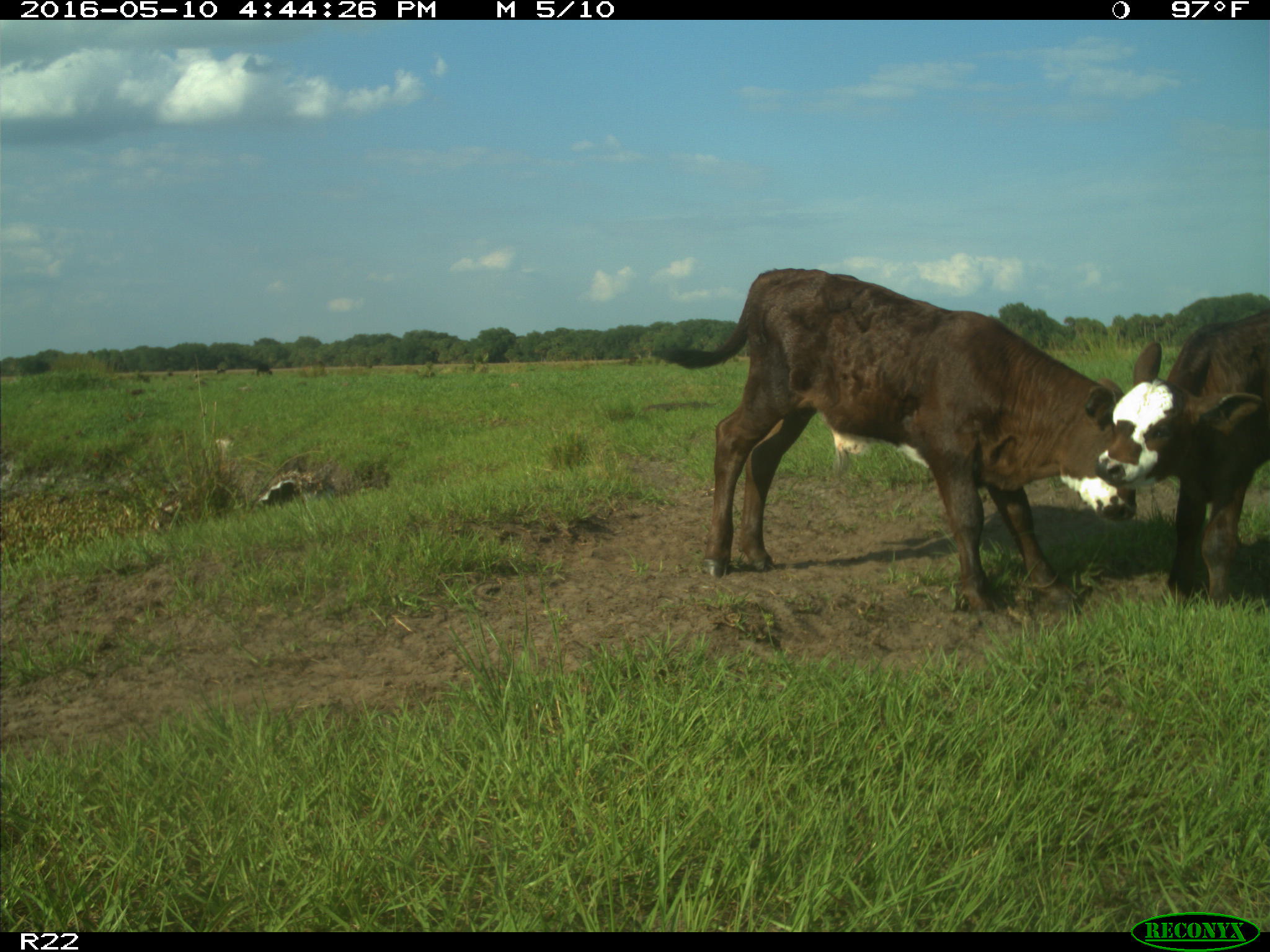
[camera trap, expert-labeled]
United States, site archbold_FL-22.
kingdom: Animalia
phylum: Chordata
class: Mammalia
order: Artiodactyla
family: Bovidae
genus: Bos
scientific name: Bos taurus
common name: domestic cow